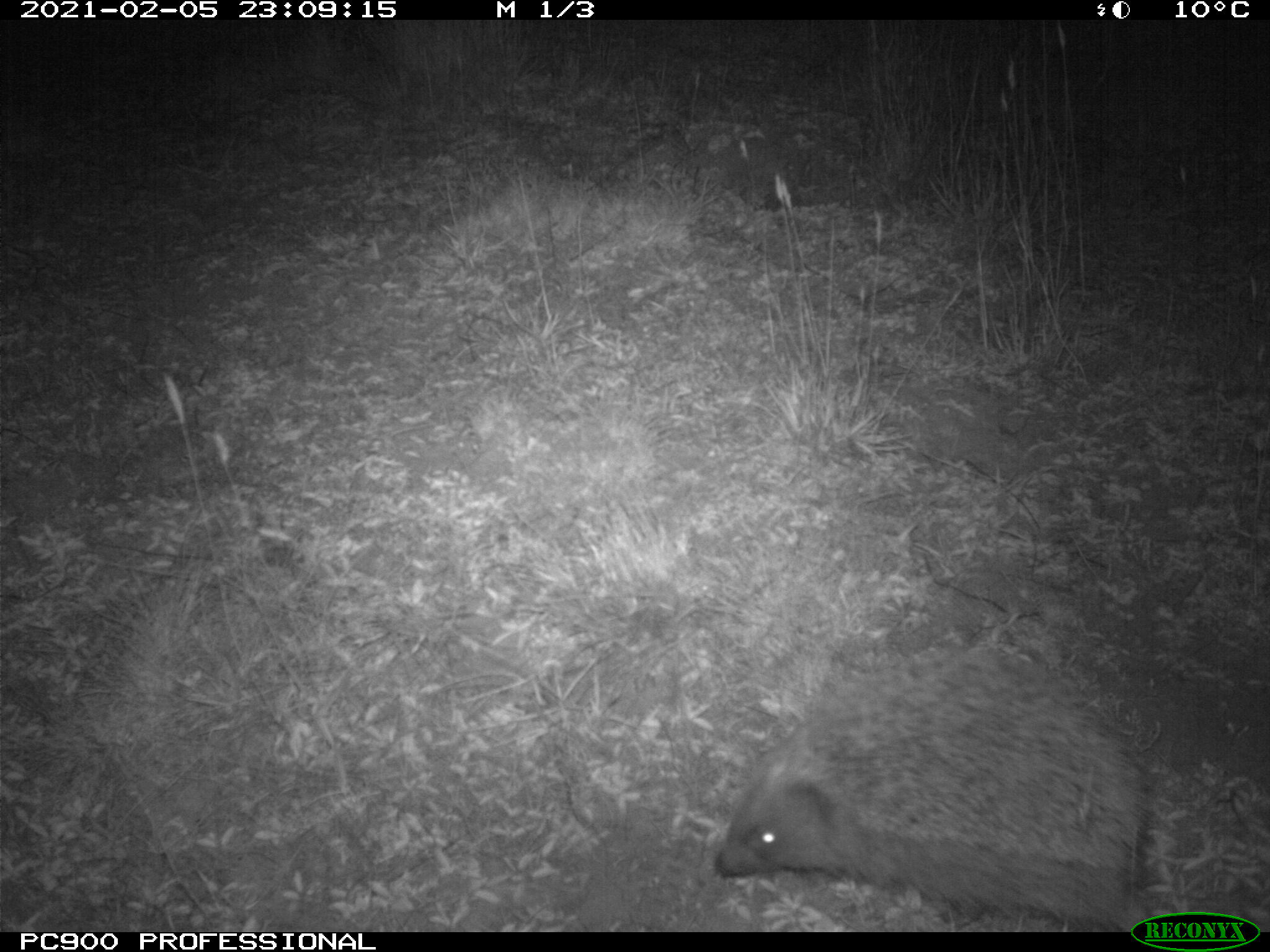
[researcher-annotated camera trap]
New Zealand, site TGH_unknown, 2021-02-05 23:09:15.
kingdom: Animalia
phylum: Chordata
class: Mammalia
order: Eulipotyphla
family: Erinaceidae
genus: Erinaceus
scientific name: Erinaceus europaeus europaeus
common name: european hedgehog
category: hedgehog